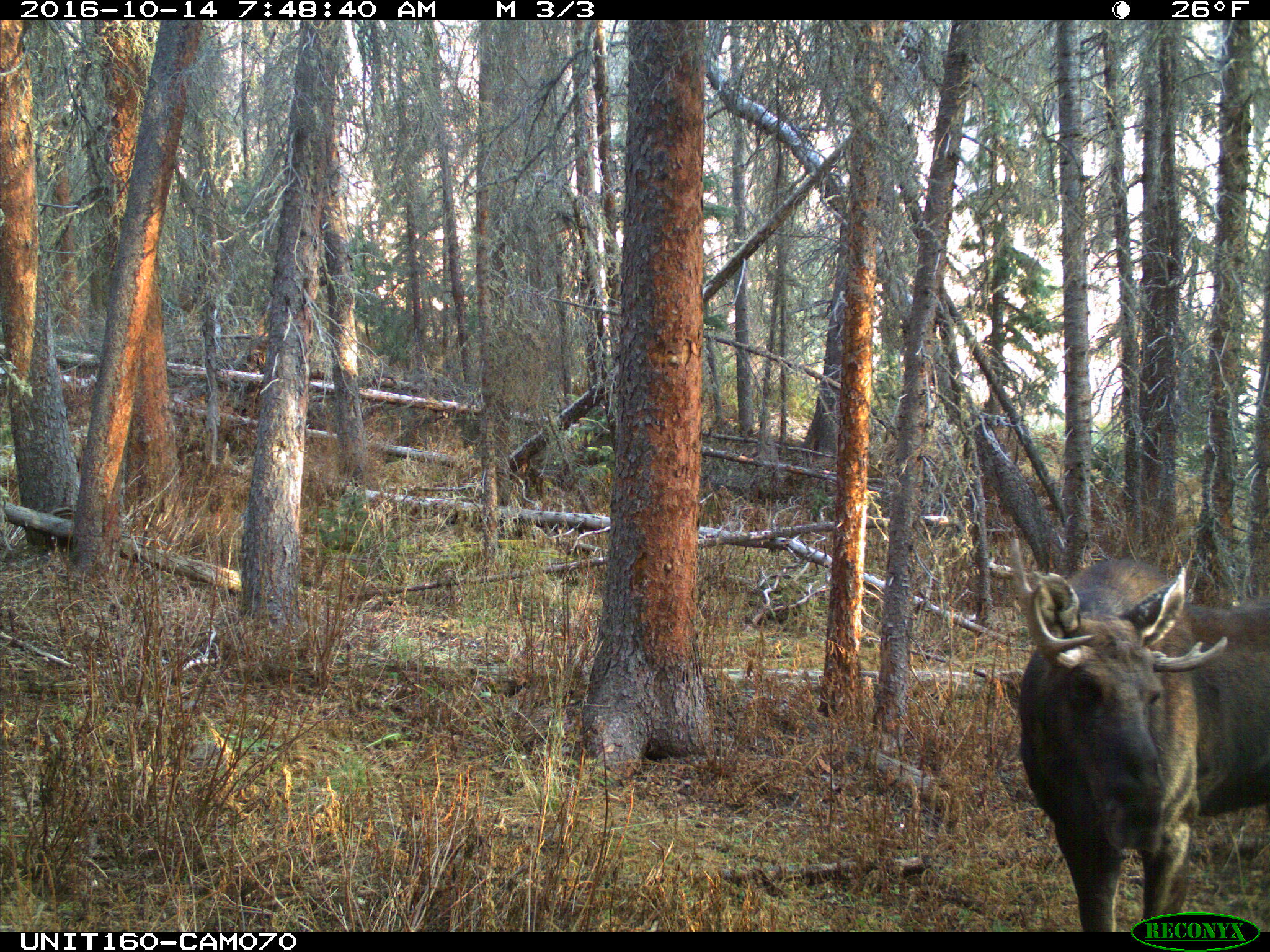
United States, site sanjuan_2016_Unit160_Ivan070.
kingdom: Animalia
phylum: Chordata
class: Mammalia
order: Artiodactyla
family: Cervidae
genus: Alces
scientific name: Alces alces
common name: moose